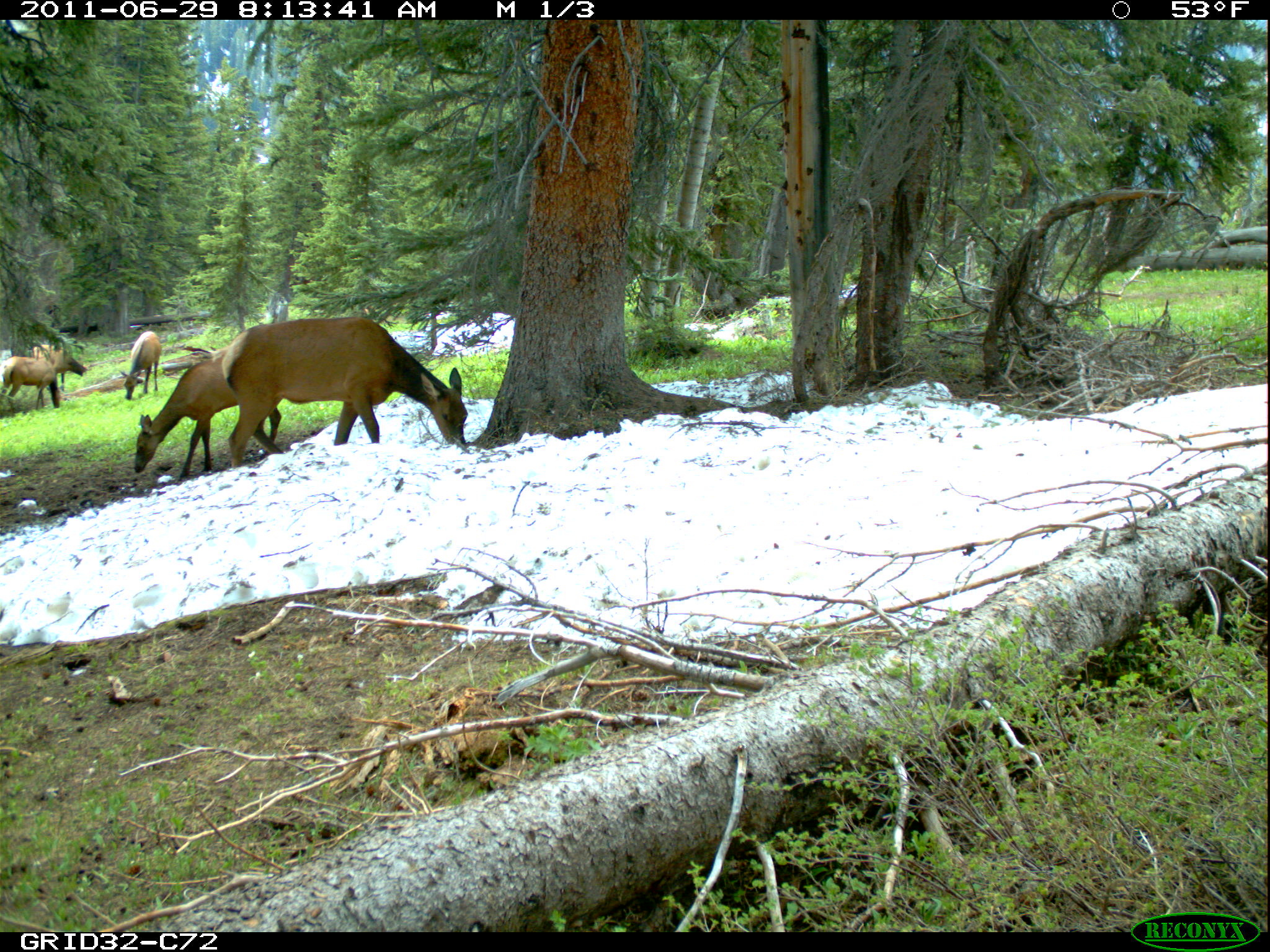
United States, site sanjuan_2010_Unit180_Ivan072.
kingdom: Animalia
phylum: Chordata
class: Mammalia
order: Artiodactyla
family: Cervidae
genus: Cervus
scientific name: Cervus elaphus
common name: red deer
Cervus elaphus (red deer).